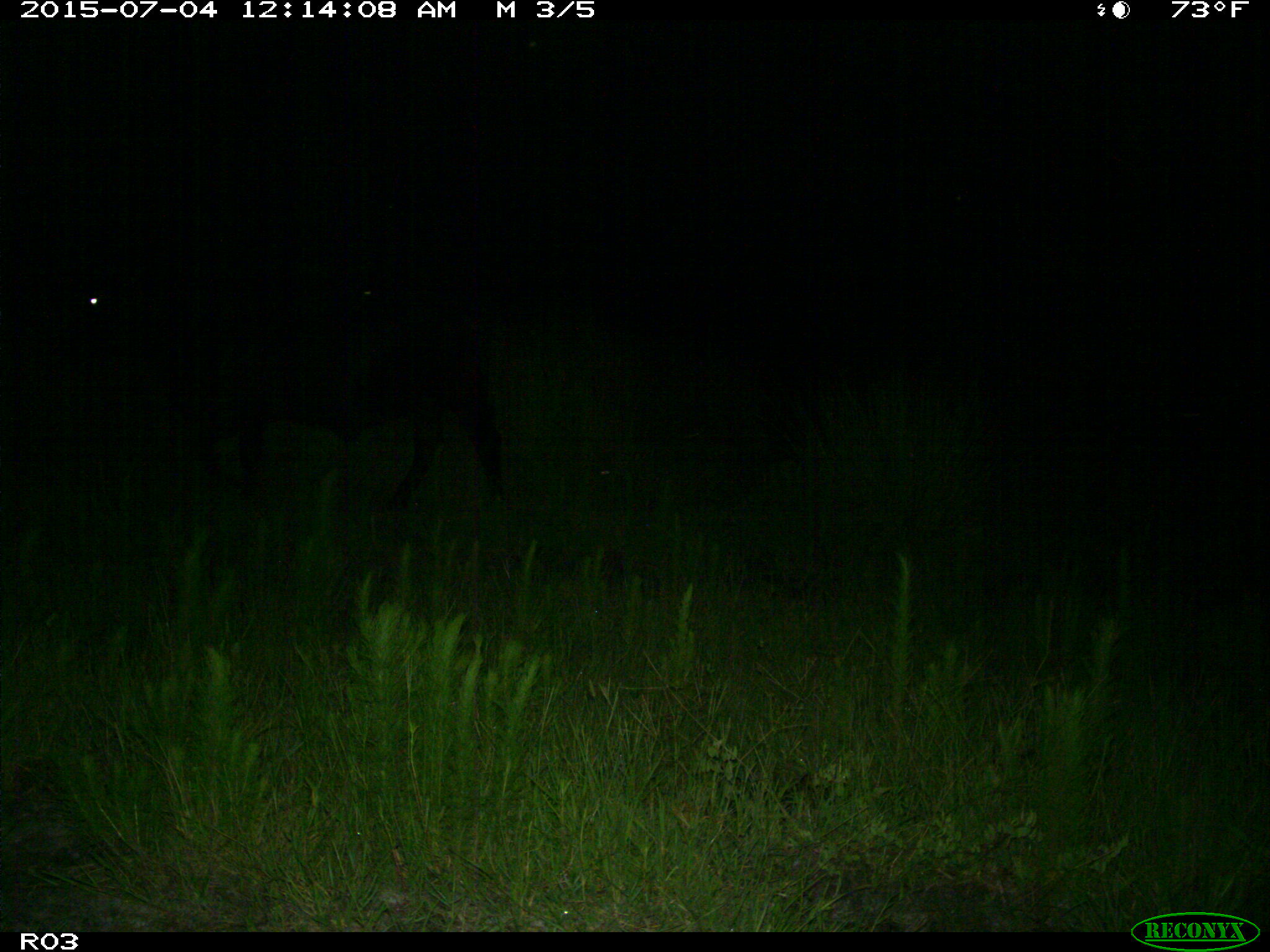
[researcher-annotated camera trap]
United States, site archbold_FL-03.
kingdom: Animalia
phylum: Chordata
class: Mammalia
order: Artiodactyla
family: Bovidae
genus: Bos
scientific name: Bos taurus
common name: domestic cow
Bos taurus (domestic cow).